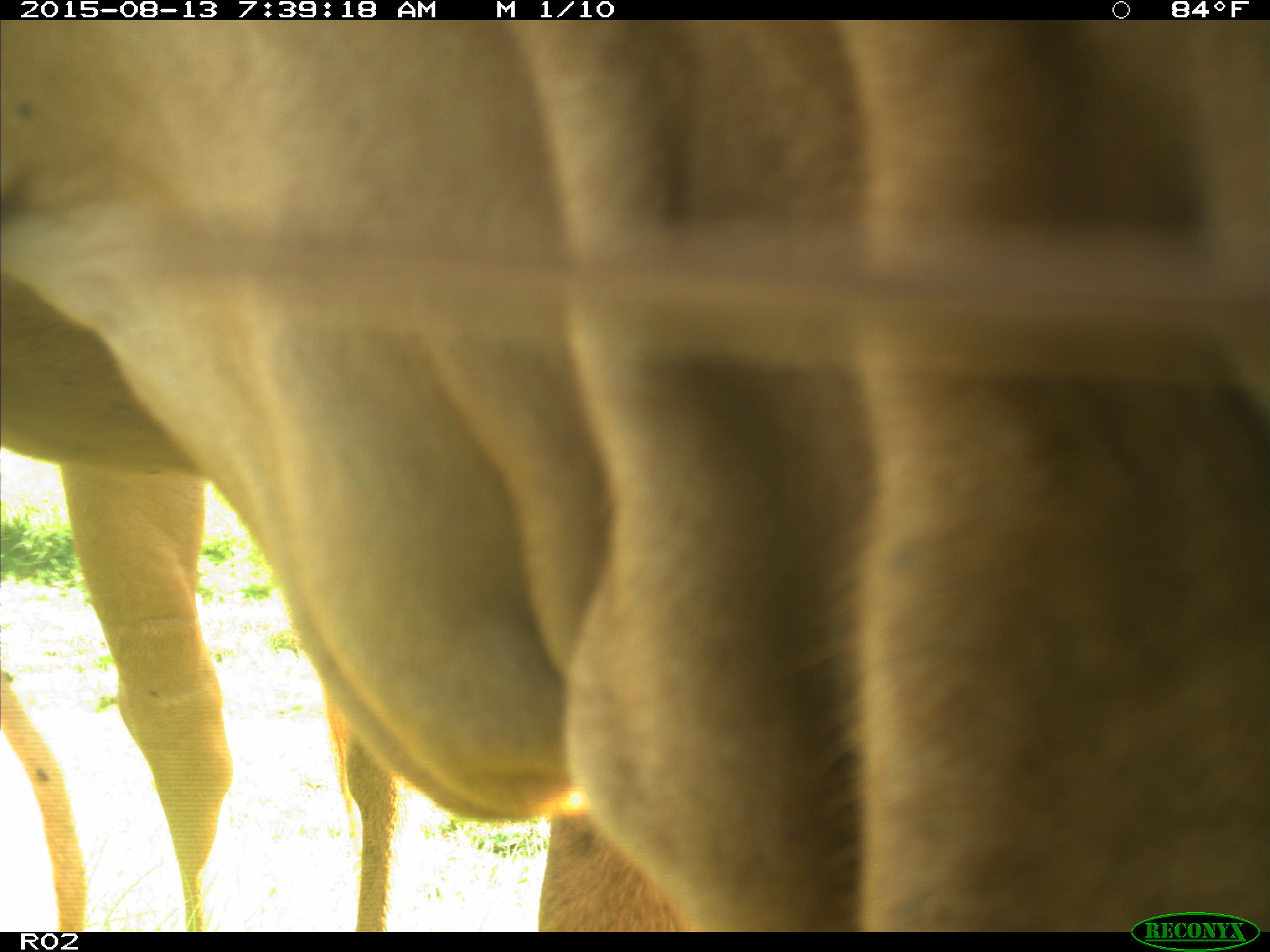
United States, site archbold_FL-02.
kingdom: Animalia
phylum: Chordata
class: Mammalia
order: Artiodactyla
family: Bovidae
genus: Bos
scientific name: Bos taurus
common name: domestic cow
Bos taurus (domestic cow).